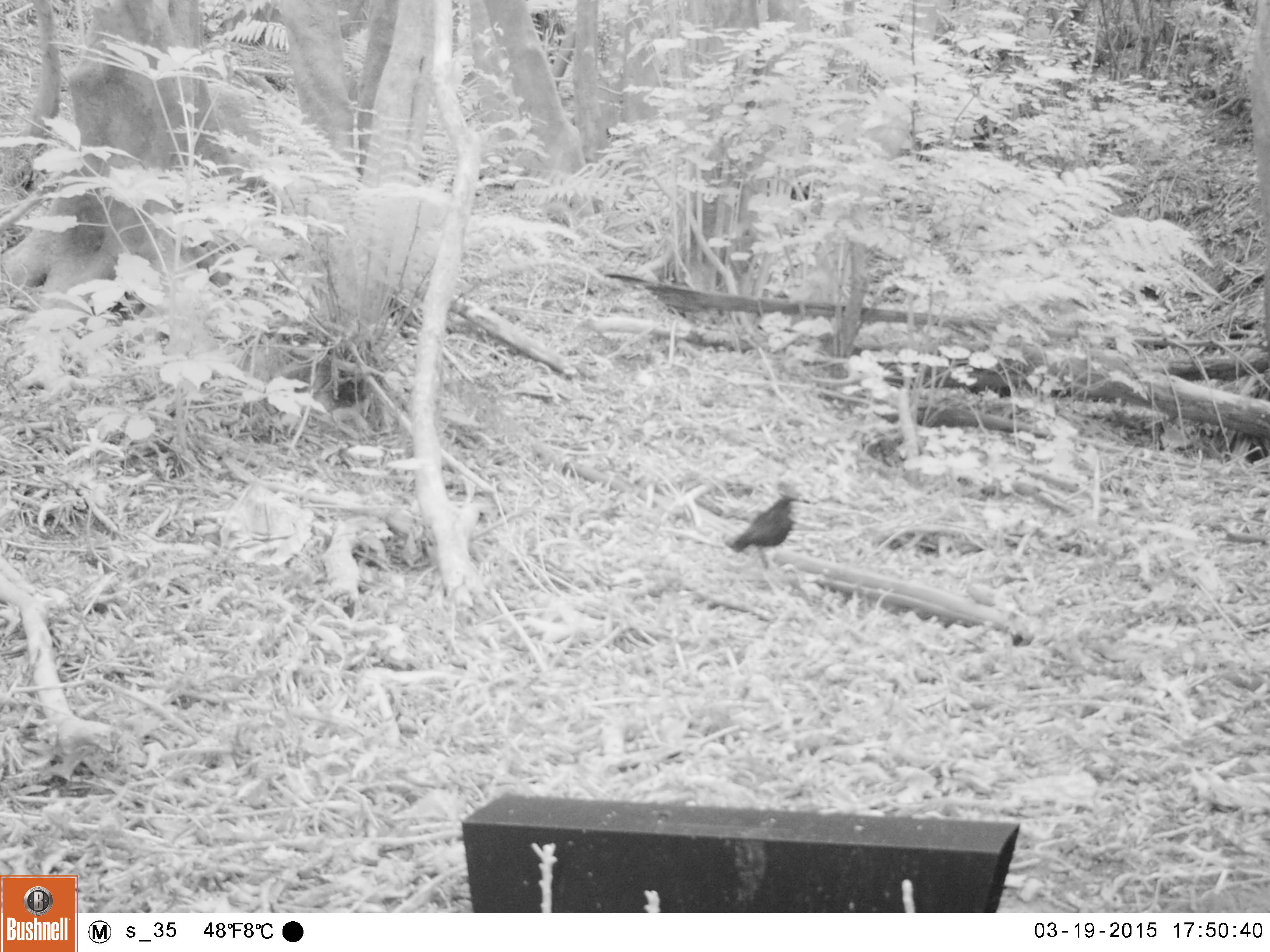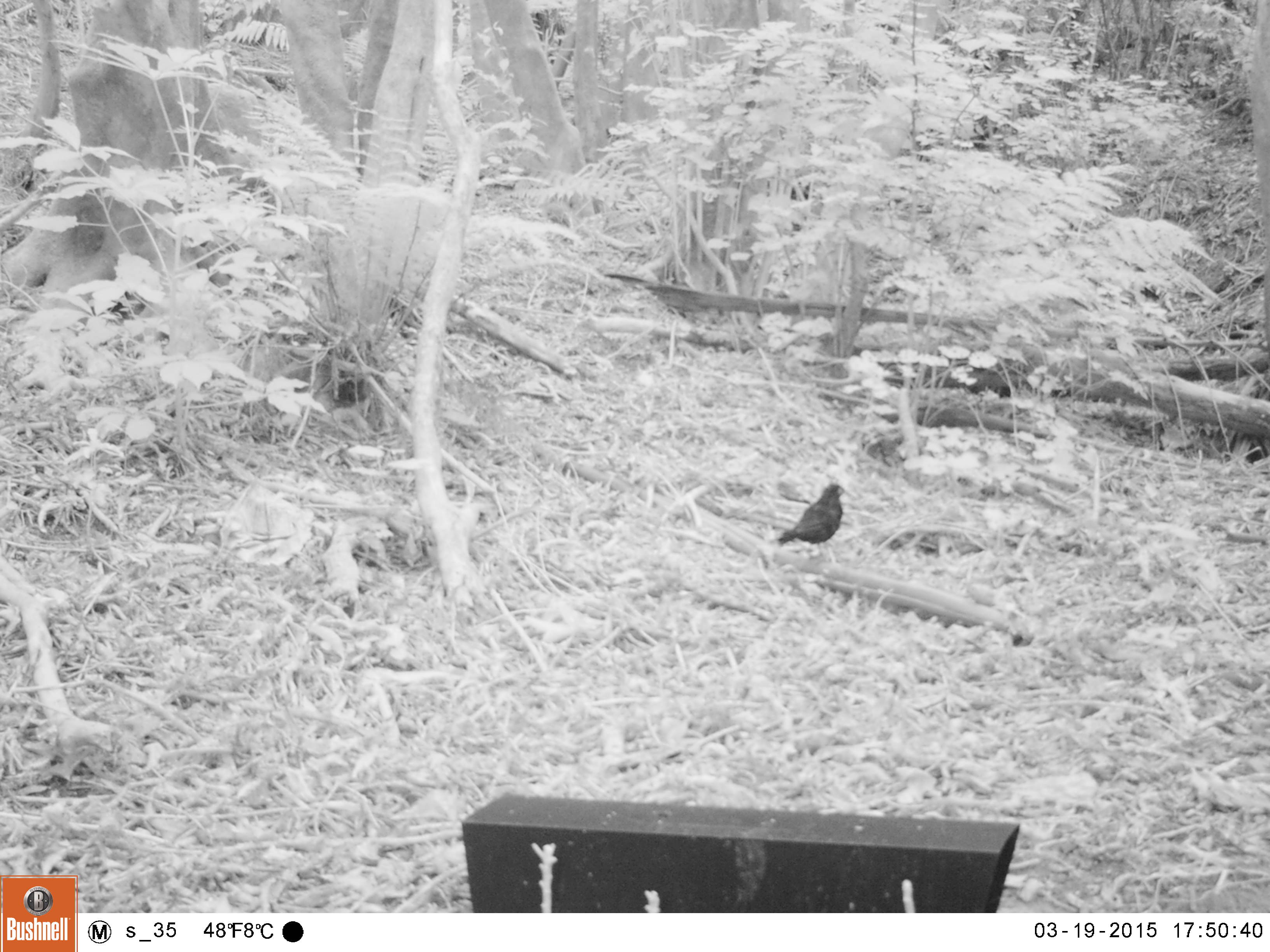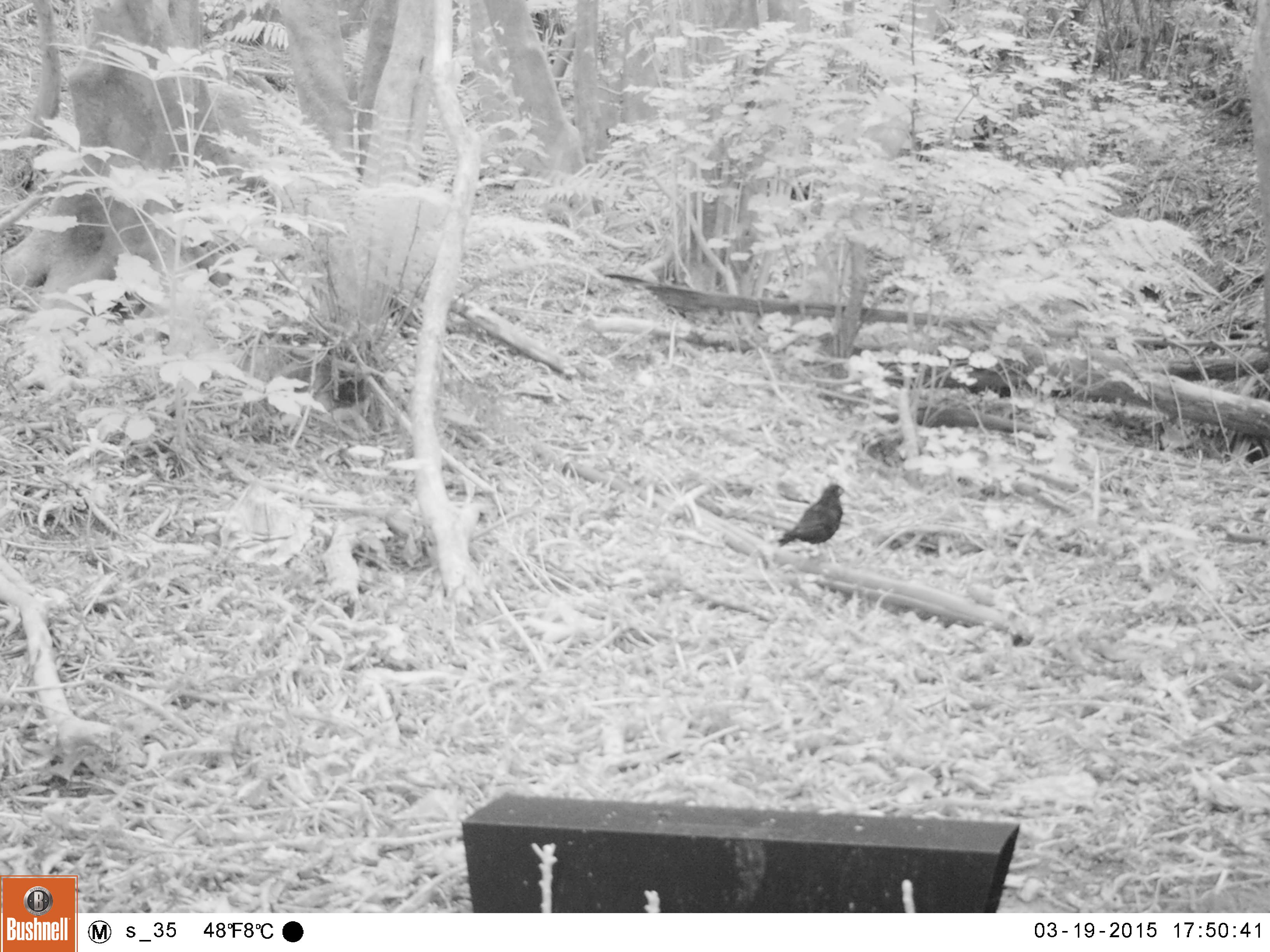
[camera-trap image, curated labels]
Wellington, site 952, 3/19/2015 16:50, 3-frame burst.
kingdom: Animalia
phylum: Chordata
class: Aves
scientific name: Aves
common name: bird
Bird (Aves).